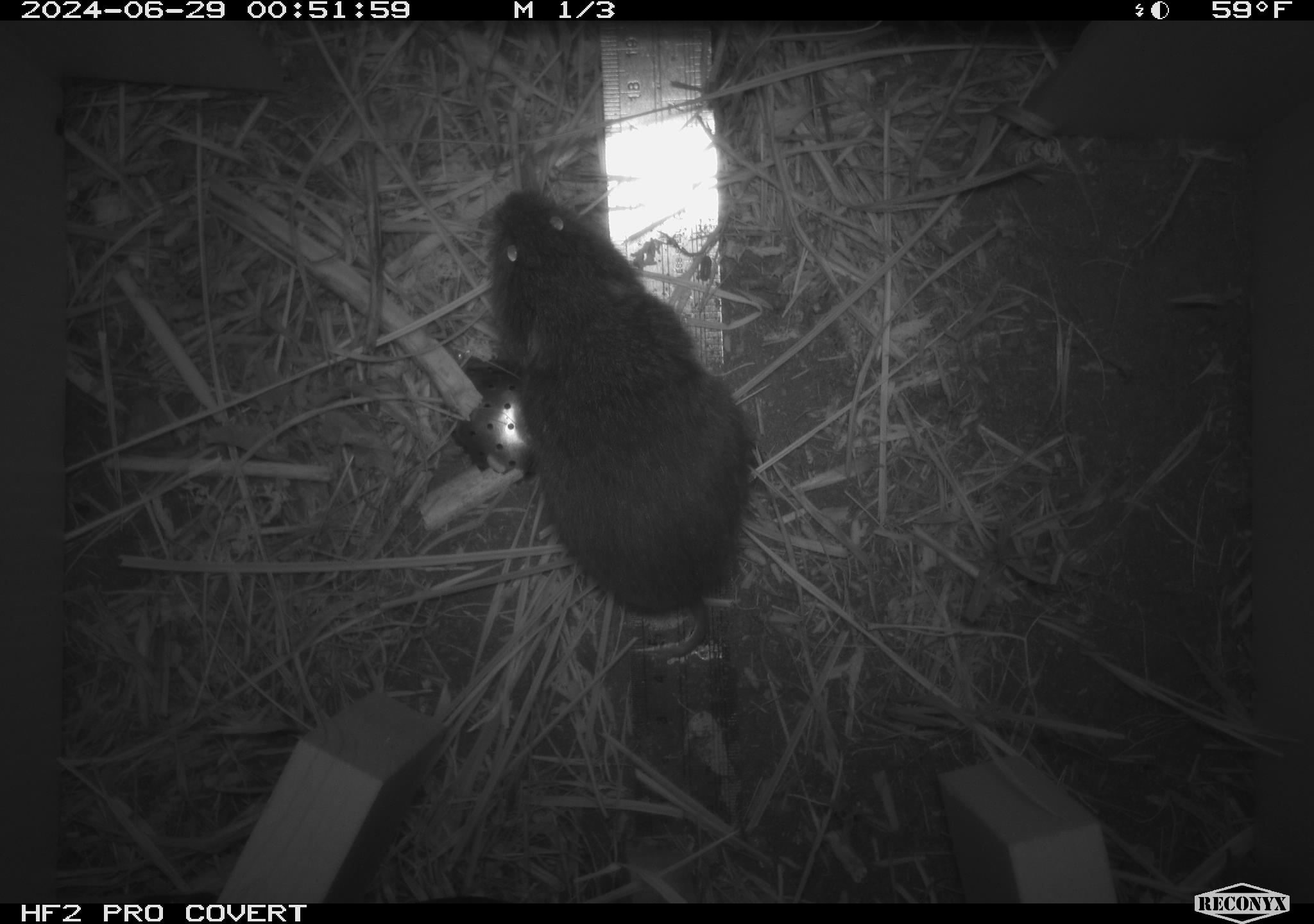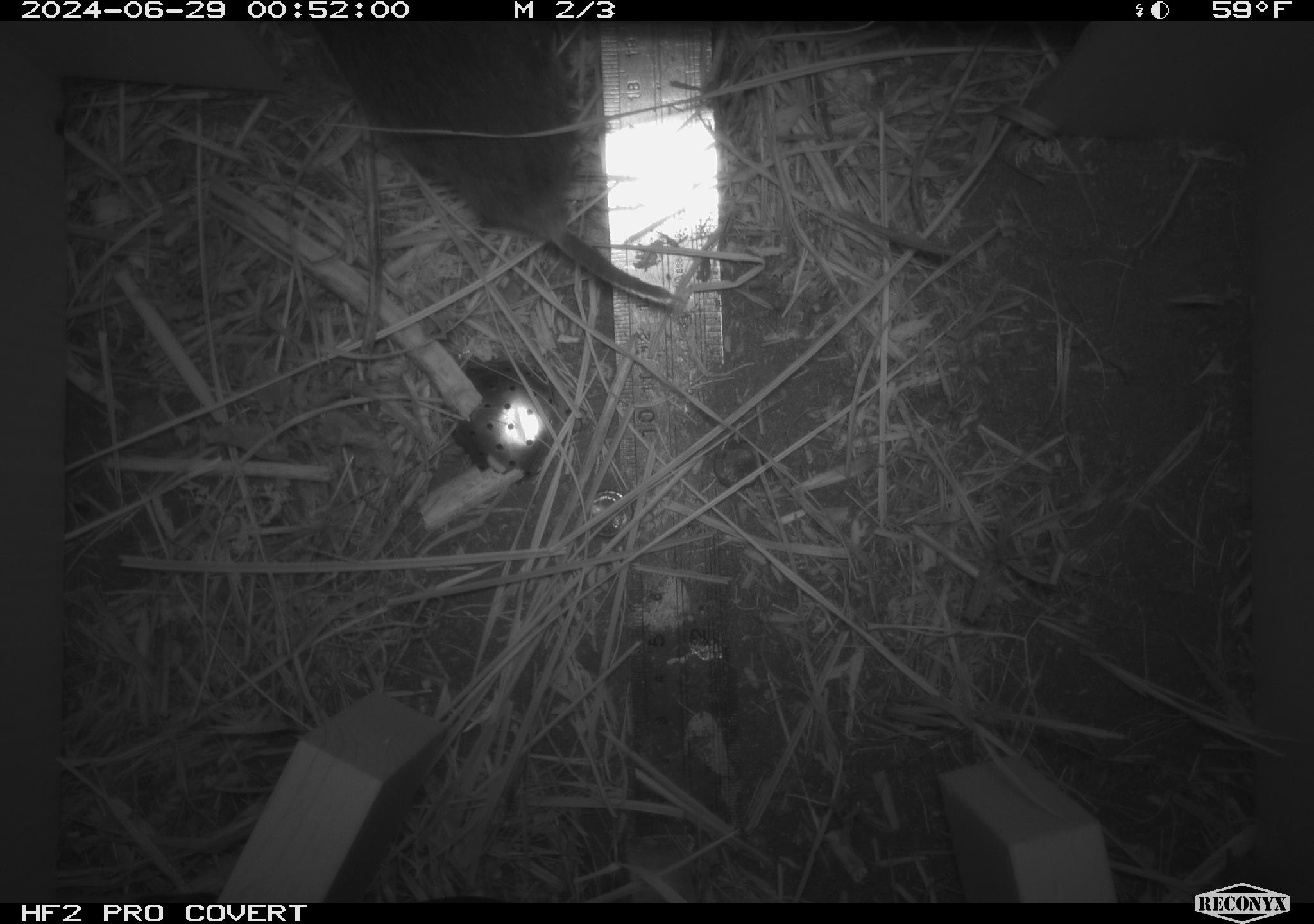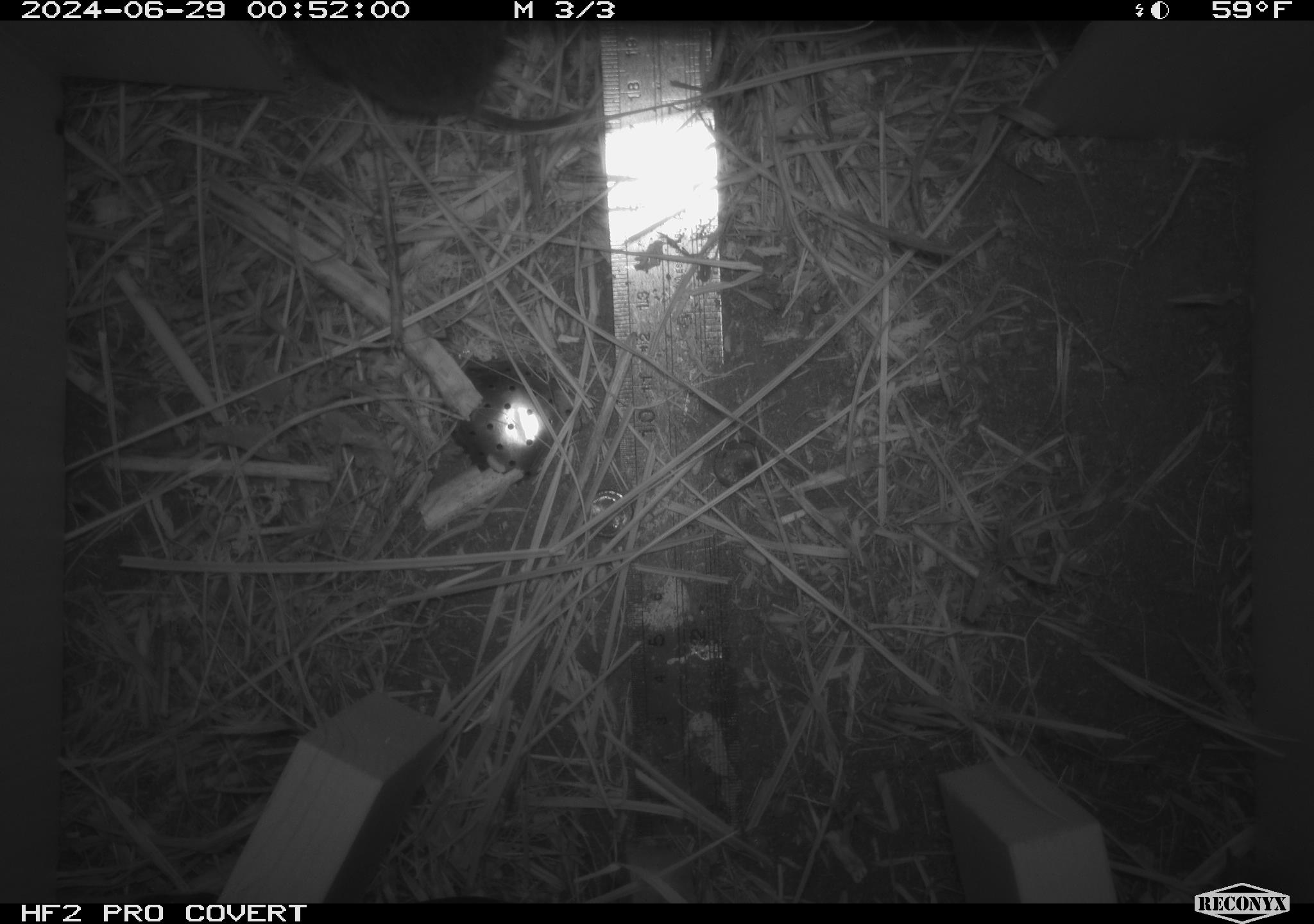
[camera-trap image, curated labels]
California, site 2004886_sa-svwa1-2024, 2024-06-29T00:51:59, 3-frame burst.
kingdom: Animalia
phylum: Chordata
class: Mammalia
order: Rodentia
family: Cricetidae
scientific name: Arvicolinae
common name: voles, lemmings, and muskrats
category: arvicolinae subfamily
Arvicolinae subfamily (voles, lemmings, and muskrats) (Arvicolinae).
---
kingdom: Animalia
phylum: Arthropoda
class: Malacostraca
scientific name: Malacostraca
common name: amphipods, crabs, isopods, krill, lobsters and shrimps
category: malacostracan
Malacostracan (amphipods, crabs, isopods, krill, lobsters and shrimps) (Malacostraca).